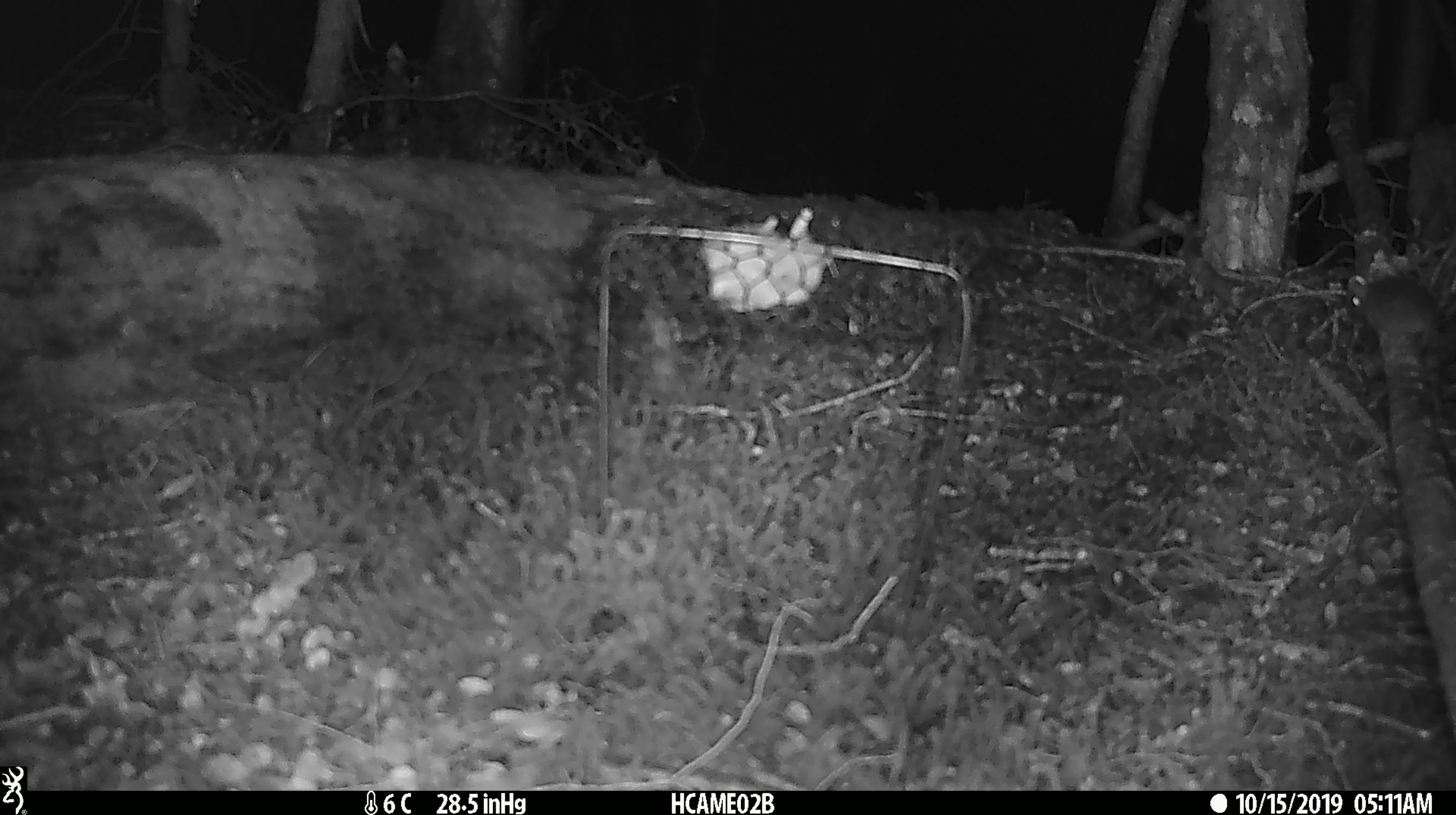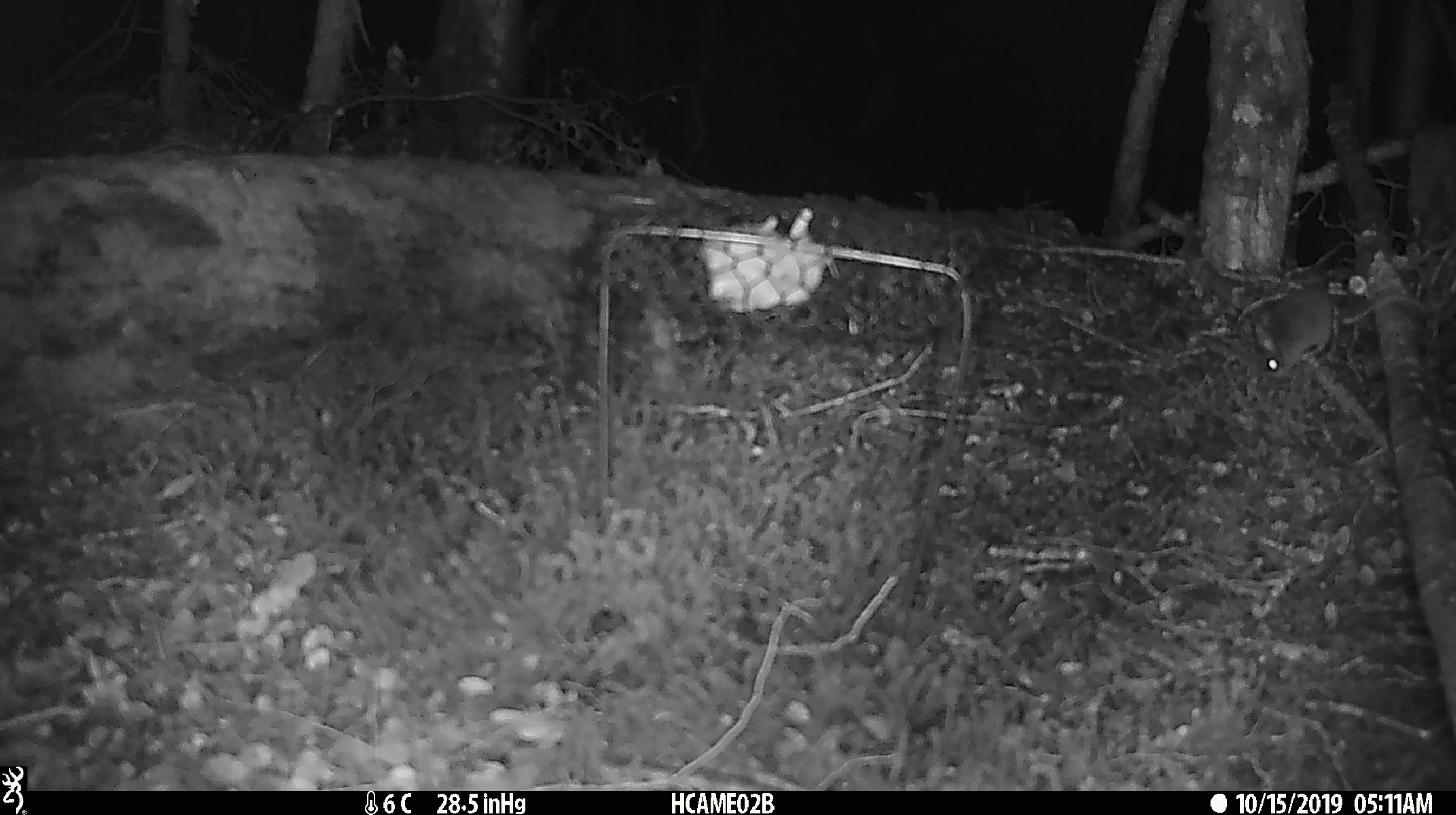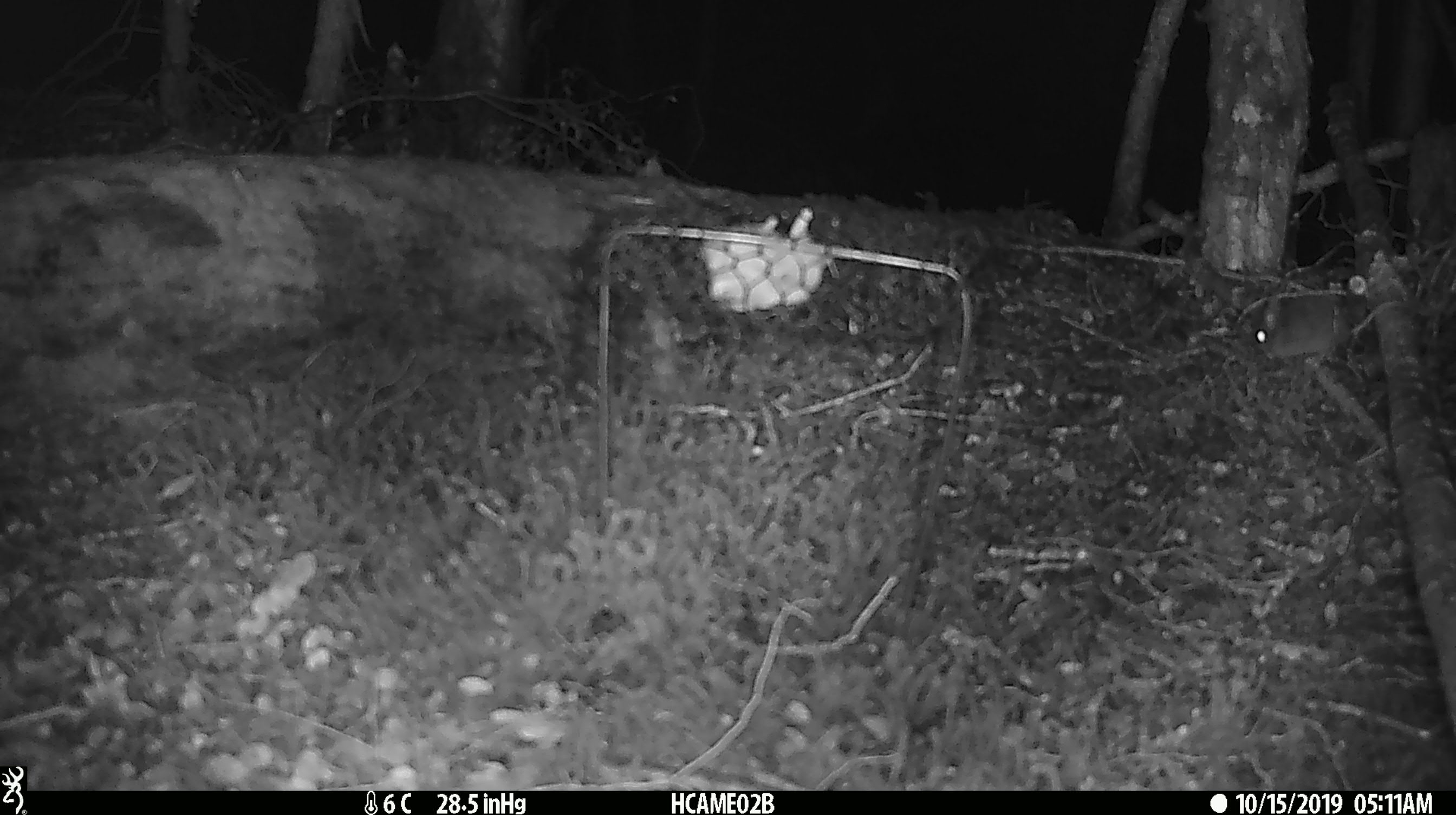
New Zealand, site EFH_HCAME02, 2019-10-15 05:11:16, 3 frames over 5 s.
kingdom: Animalia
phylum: Chordata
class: Mammalia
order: Rodentia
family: Muridae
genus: Mus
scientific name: Mus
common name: mouse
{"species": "mouse (Mus)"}